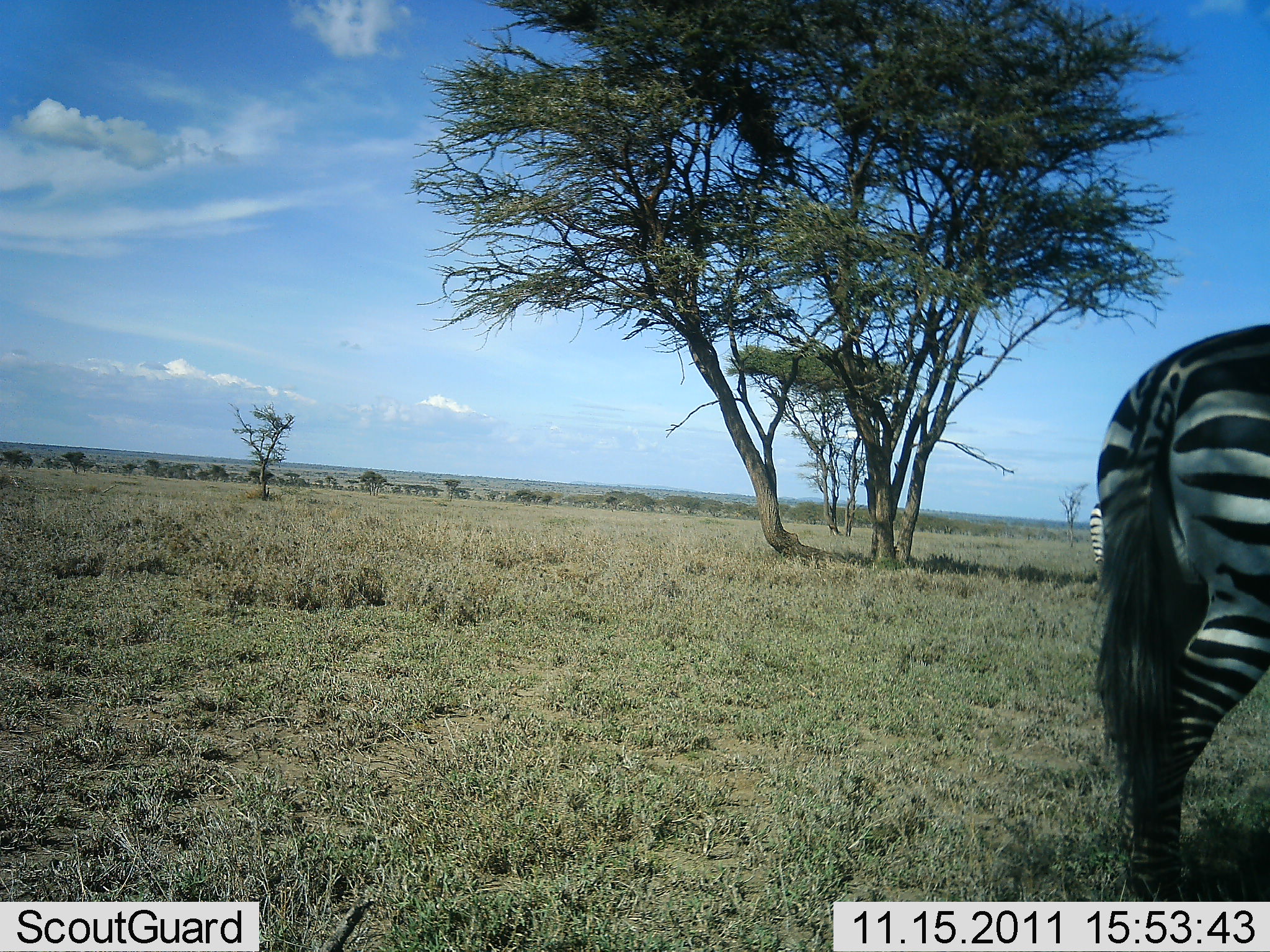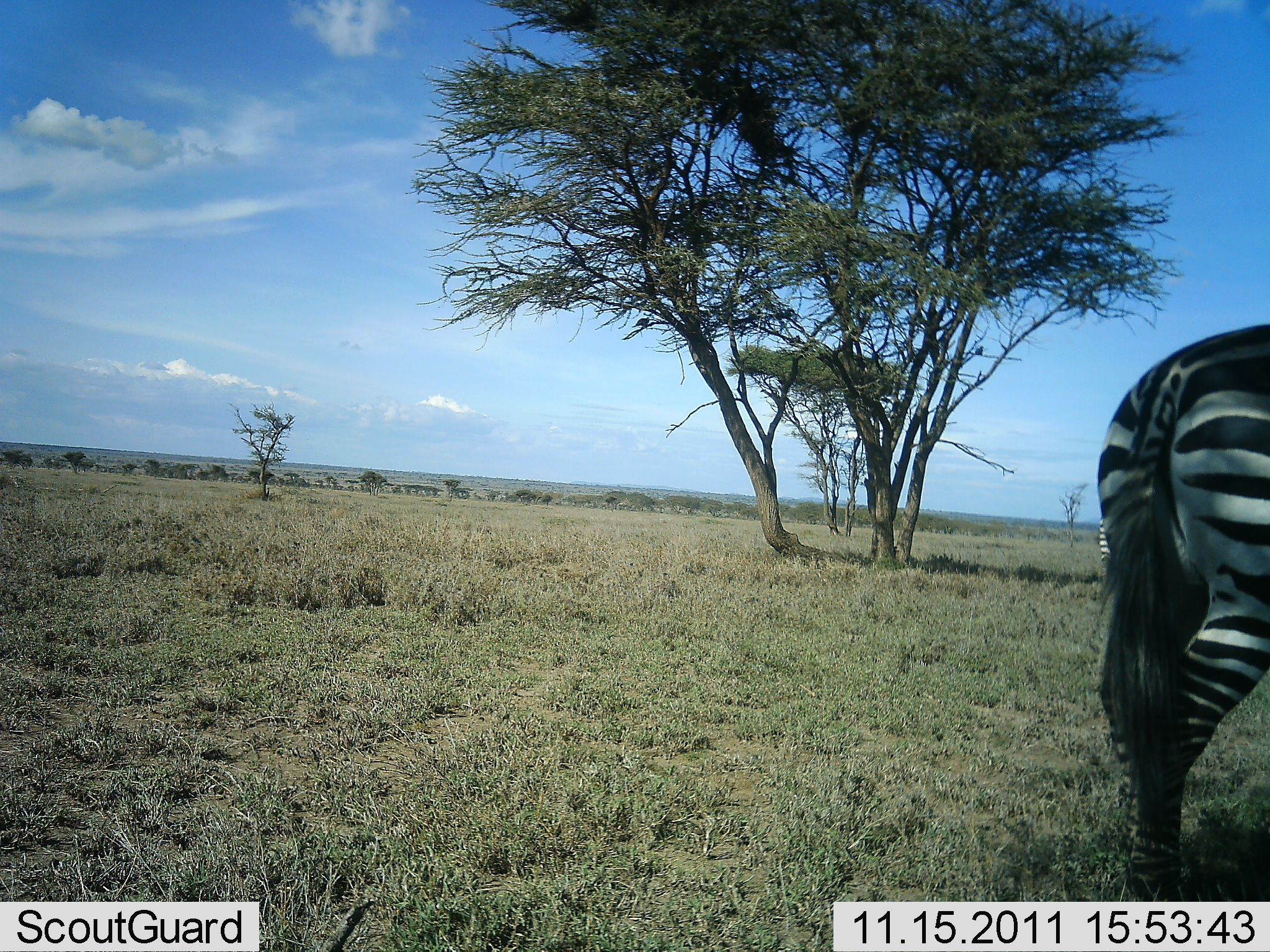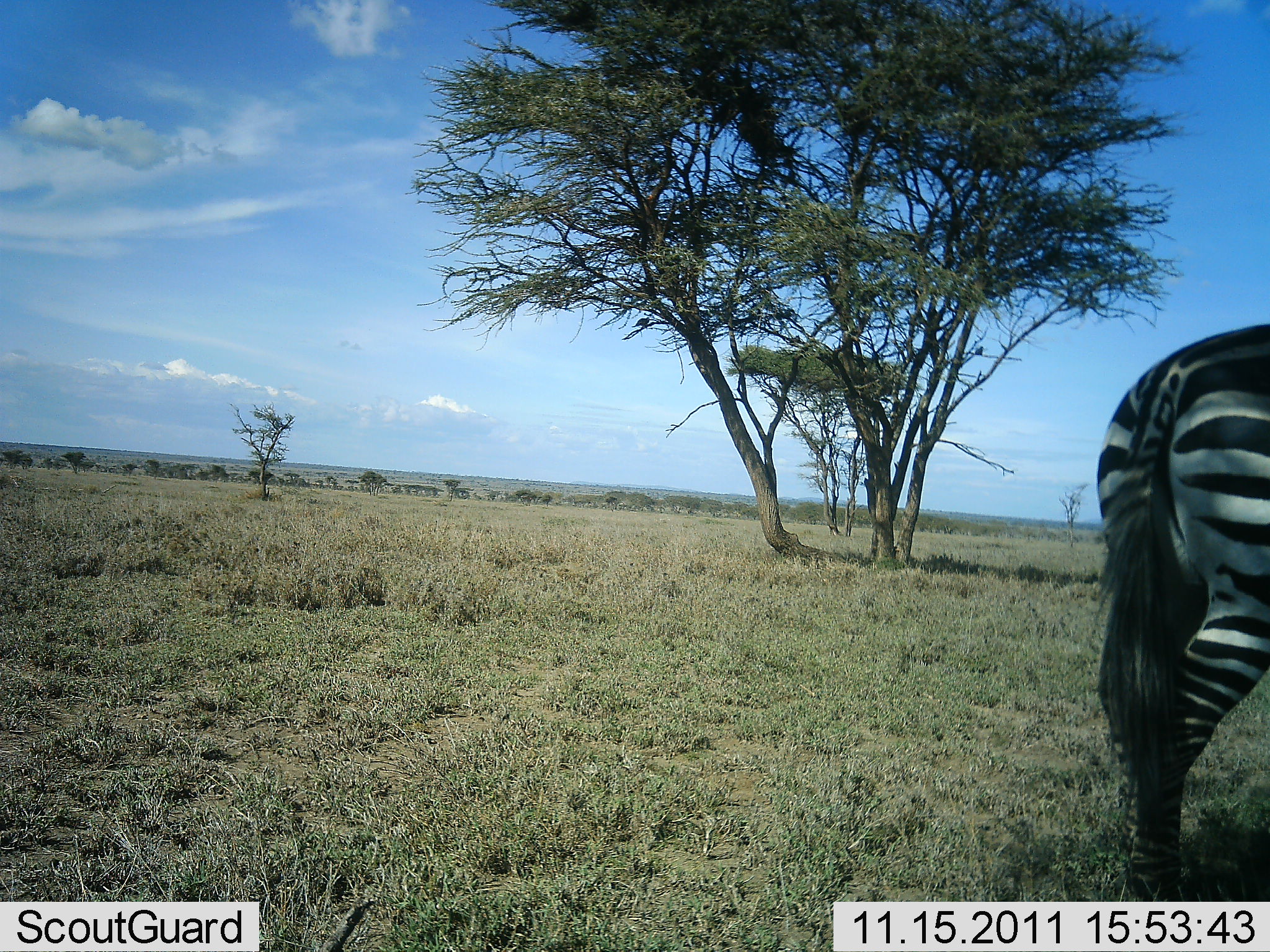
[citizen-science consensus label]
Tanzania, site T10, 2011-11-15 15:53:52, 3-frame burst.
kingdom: Animalia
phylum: Chordata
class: Mammalia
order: Perissodactyla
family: Equidae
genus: Equus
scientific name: Equus quagga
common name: plains zebra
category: zebra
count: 2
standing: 100%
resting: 0%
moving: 8%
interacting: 0%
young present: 0%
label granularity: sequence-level